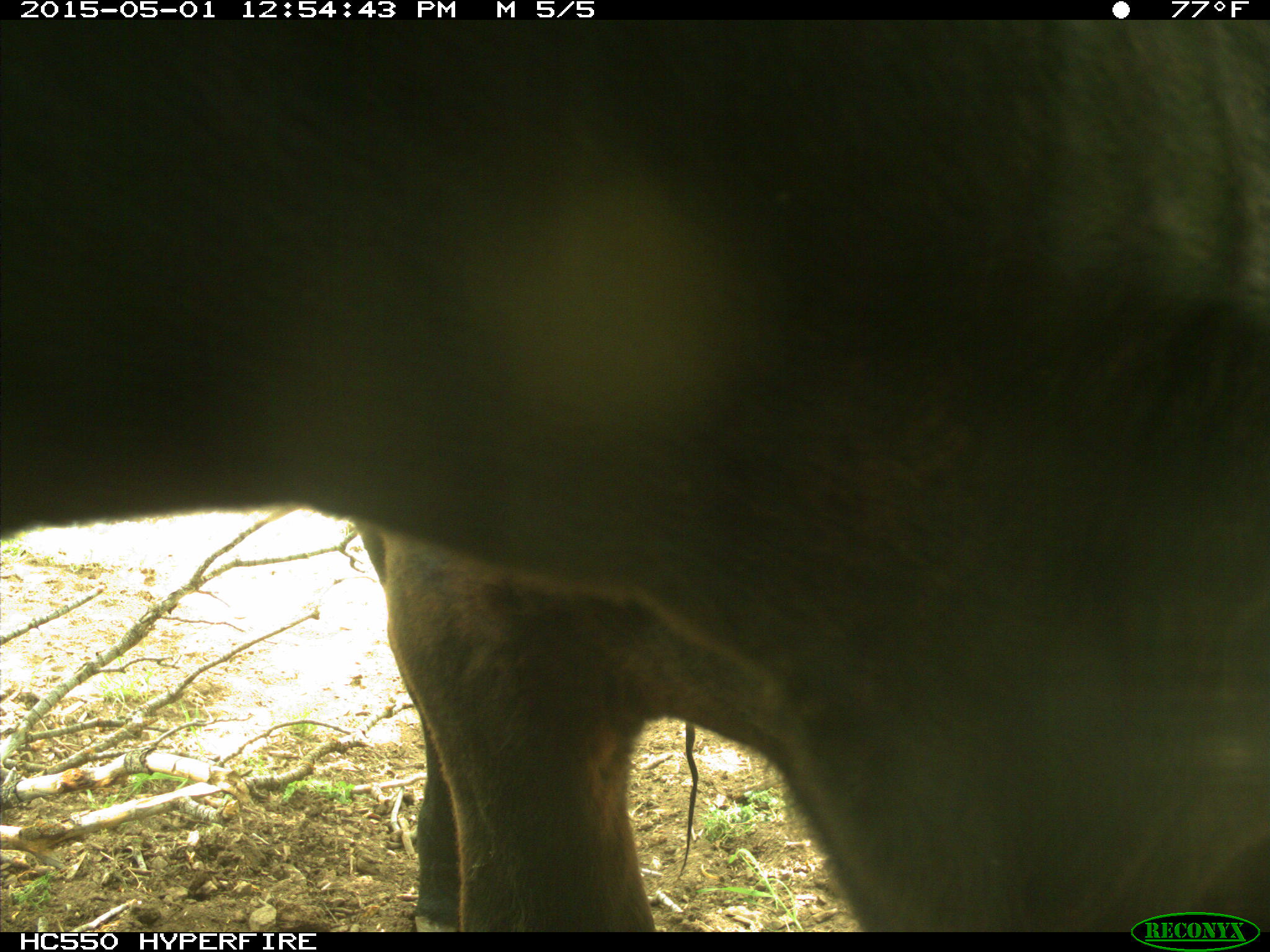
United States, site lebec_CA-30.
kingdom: Animalia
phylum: Chordata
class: Mammalia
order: Artiodactyla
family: Bovidae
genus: Bos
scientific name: Bos taurus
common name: domestic cow